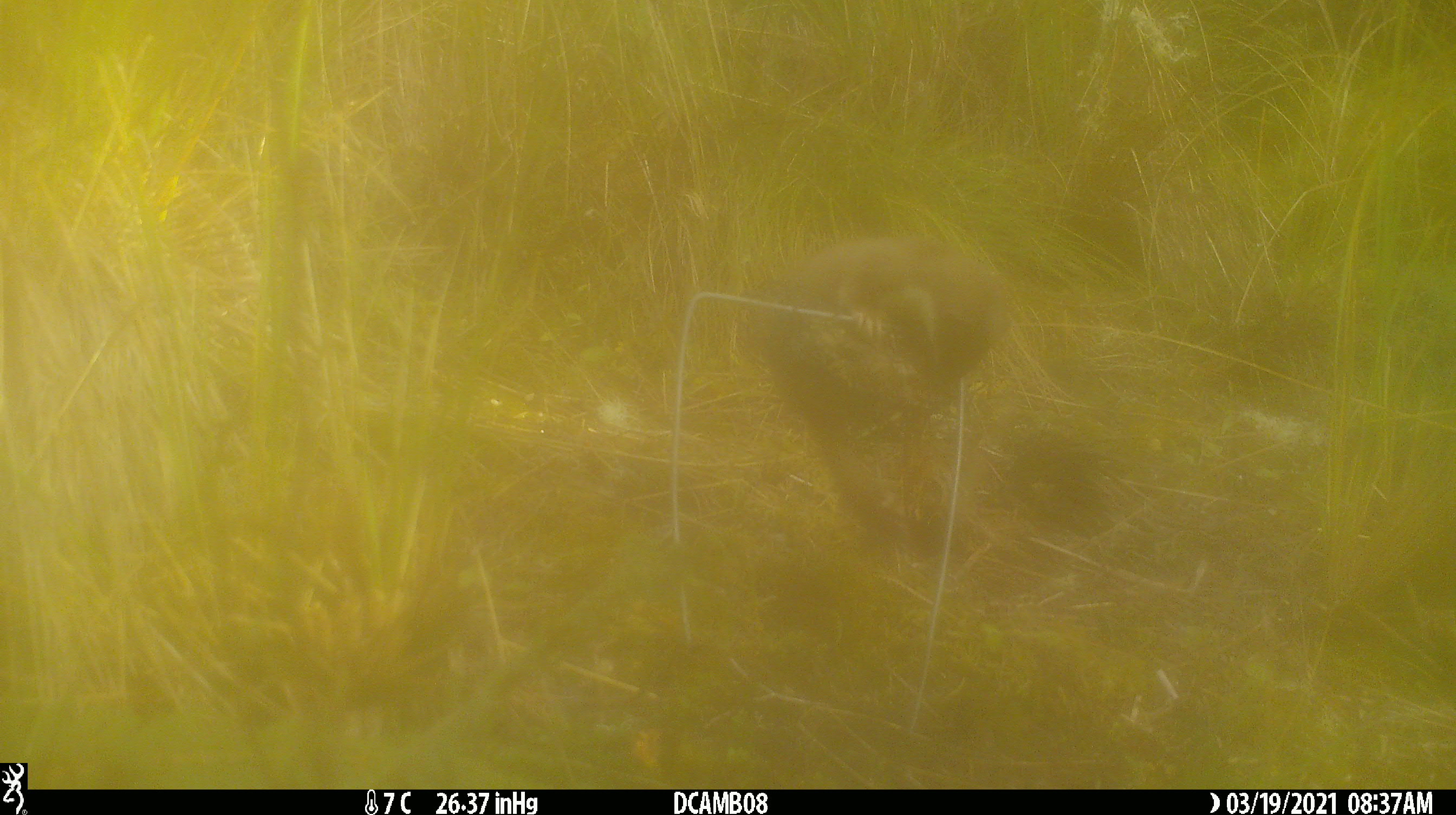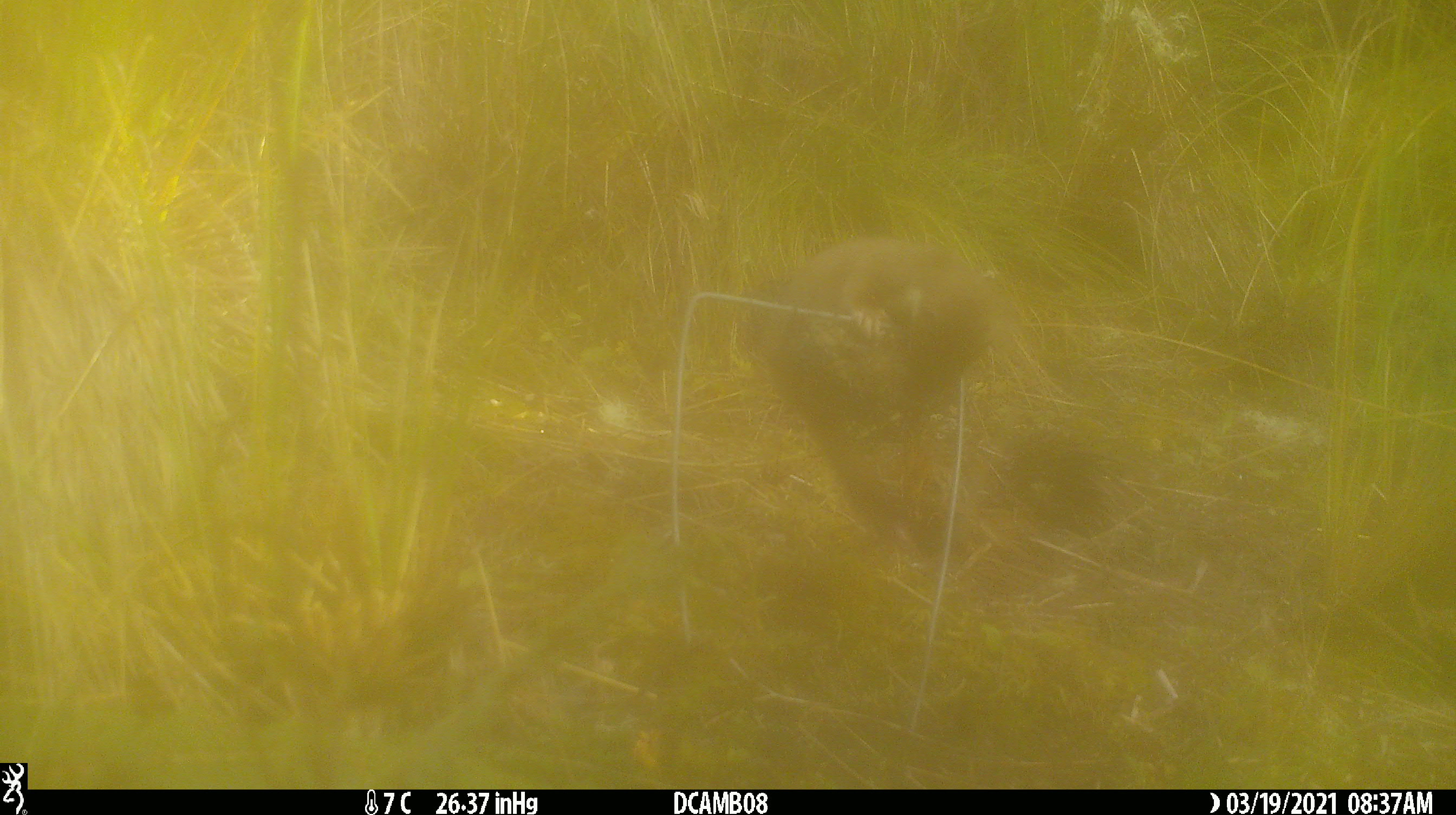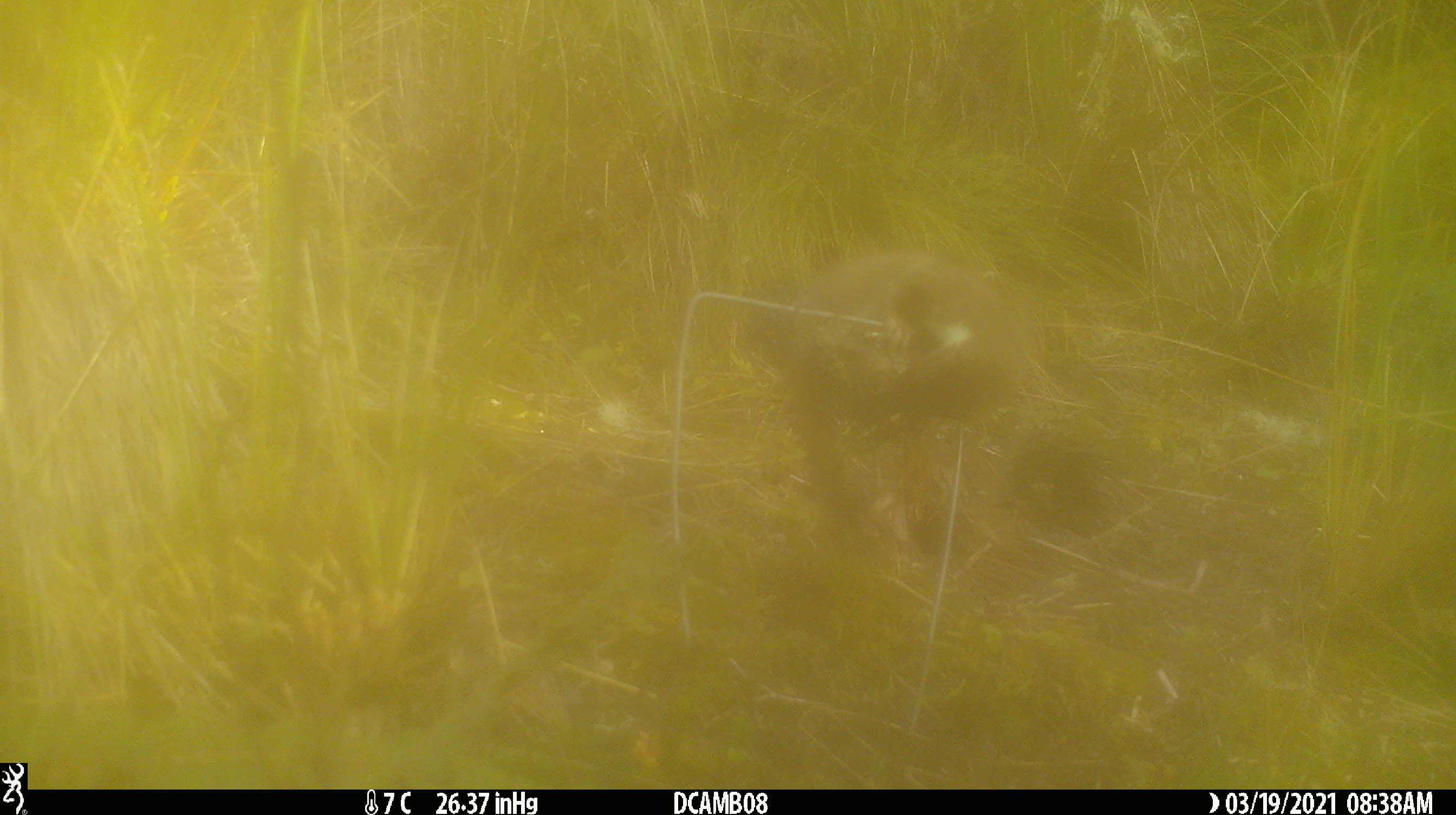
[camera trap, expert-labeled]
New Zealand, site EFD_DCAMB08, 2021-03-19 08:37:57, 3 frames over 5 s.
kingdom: Animalia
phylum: Chordata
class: Mammalia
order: Carnivora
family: Mustelidae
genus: Mustela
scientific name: Mustela erminea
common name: stoat